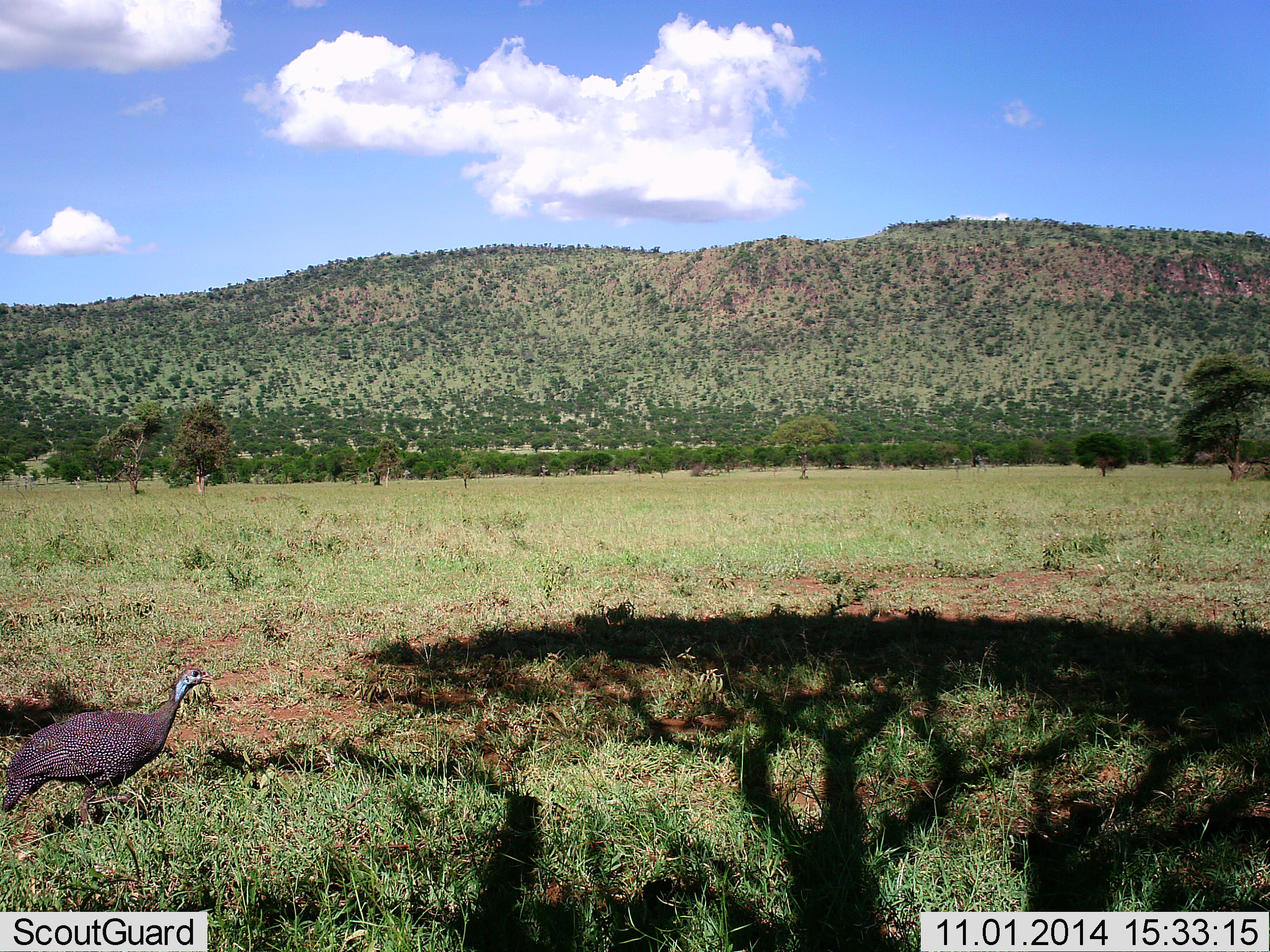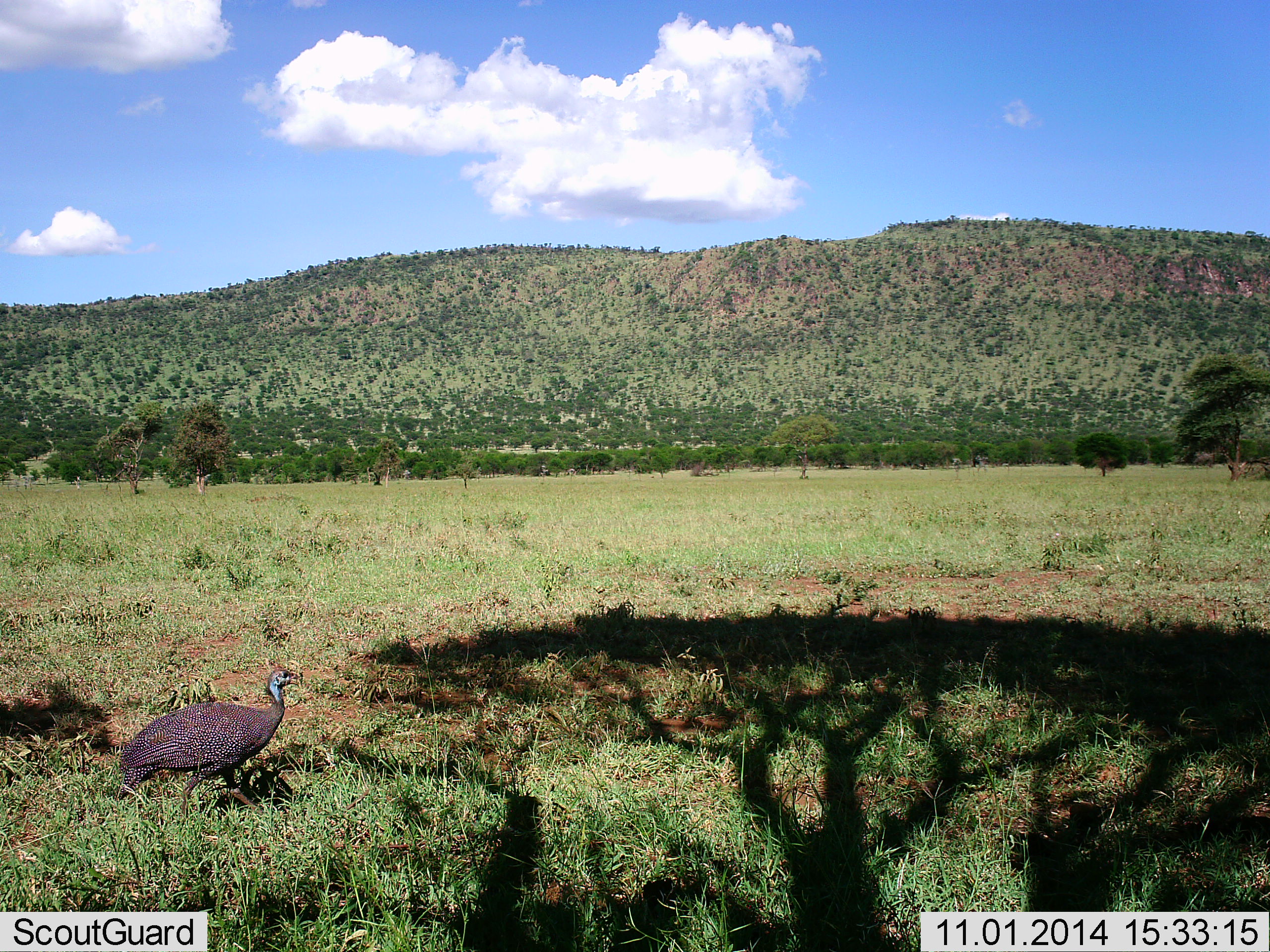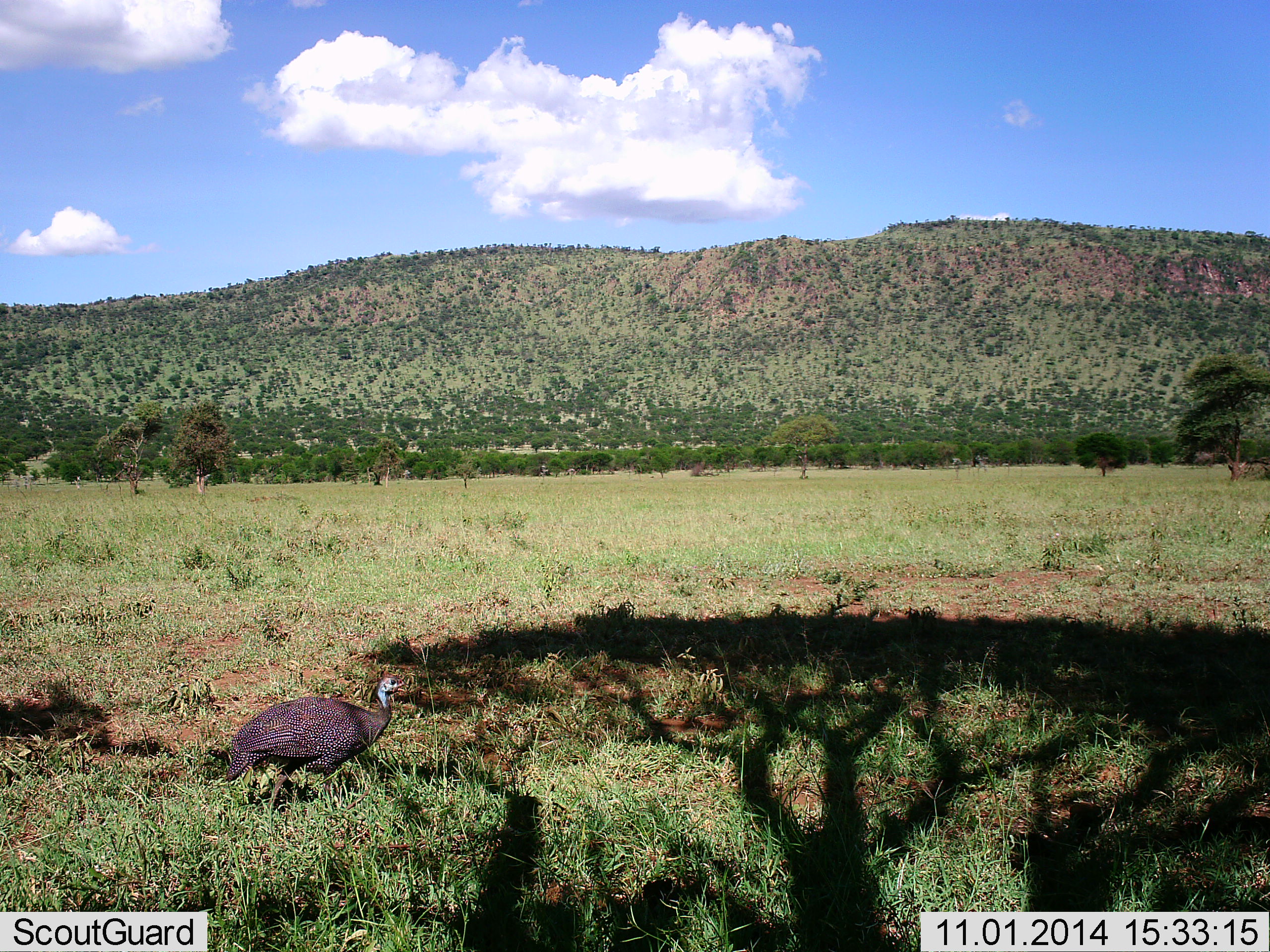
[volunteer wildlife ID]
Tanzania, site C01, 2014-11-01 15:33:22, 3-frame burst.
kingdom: Animalia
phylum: Chordata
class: Aves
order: Galliformes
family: Numididae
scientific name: Numididae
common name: guinea fowl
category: guineafowl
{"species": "guineafowl (guinea fowl) (Numididae)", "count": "1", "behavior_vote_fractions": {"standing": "0%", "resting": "0%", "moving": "100%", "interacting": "0%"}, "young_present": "0%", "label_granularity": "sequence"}